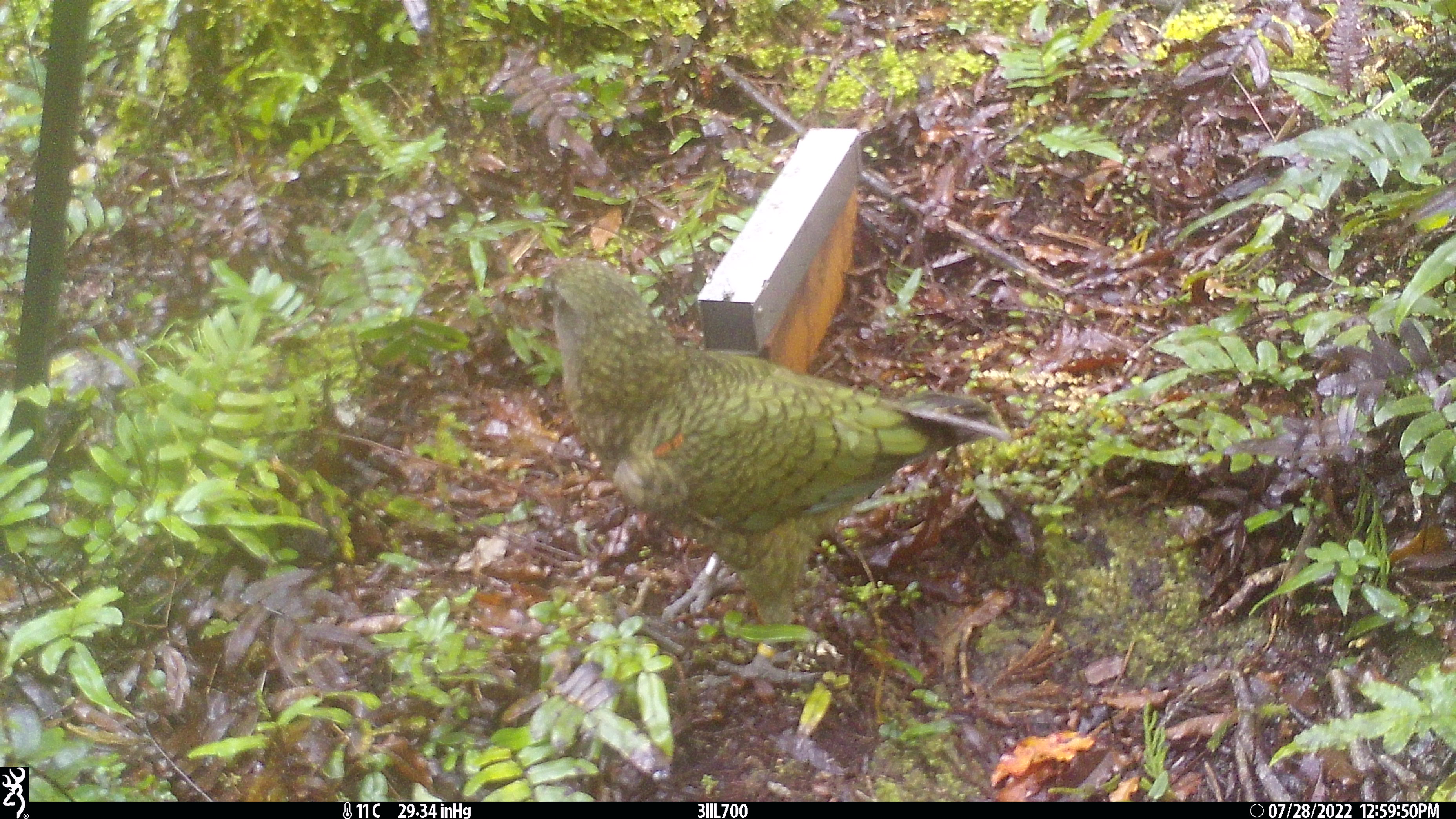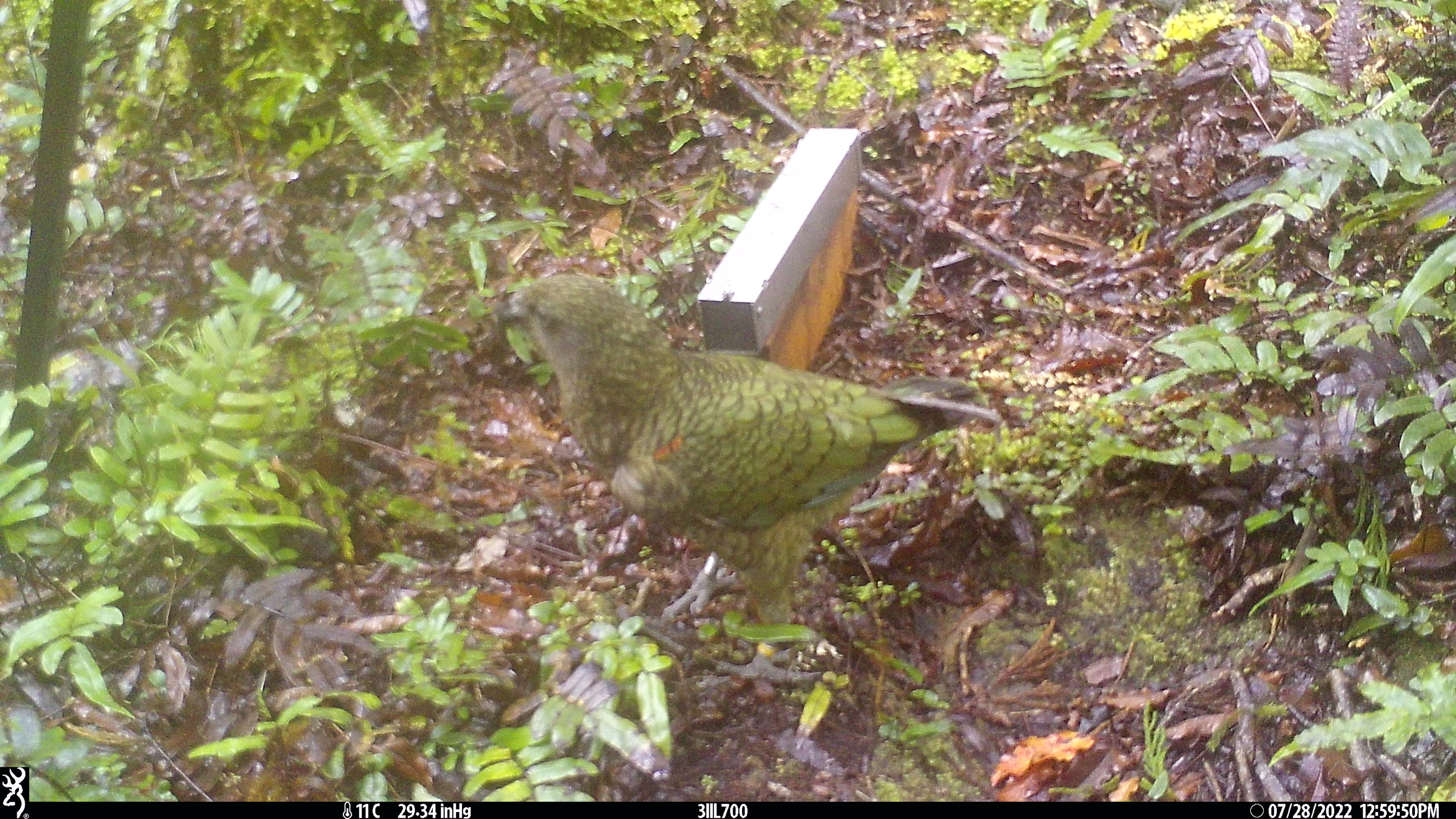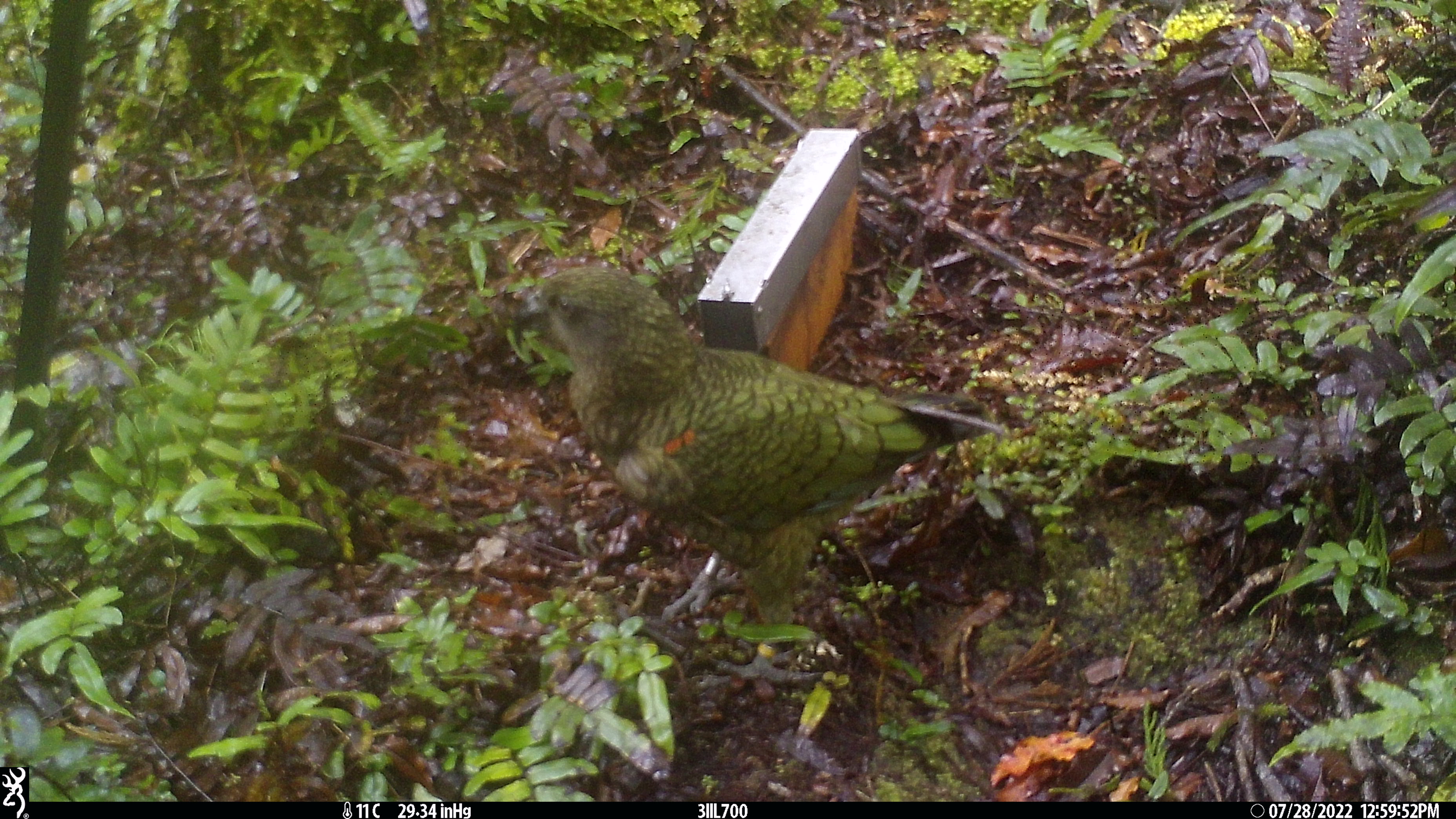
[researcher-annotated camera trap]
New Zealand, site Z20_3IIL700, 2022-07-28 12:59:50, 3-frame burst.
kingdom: Animalia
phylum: Chordata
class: Aves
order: Psittaciformes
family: Strigopidae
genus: Nestor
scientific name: Nestor notabilis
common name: kea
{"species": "kea (Nestor notabilis)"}